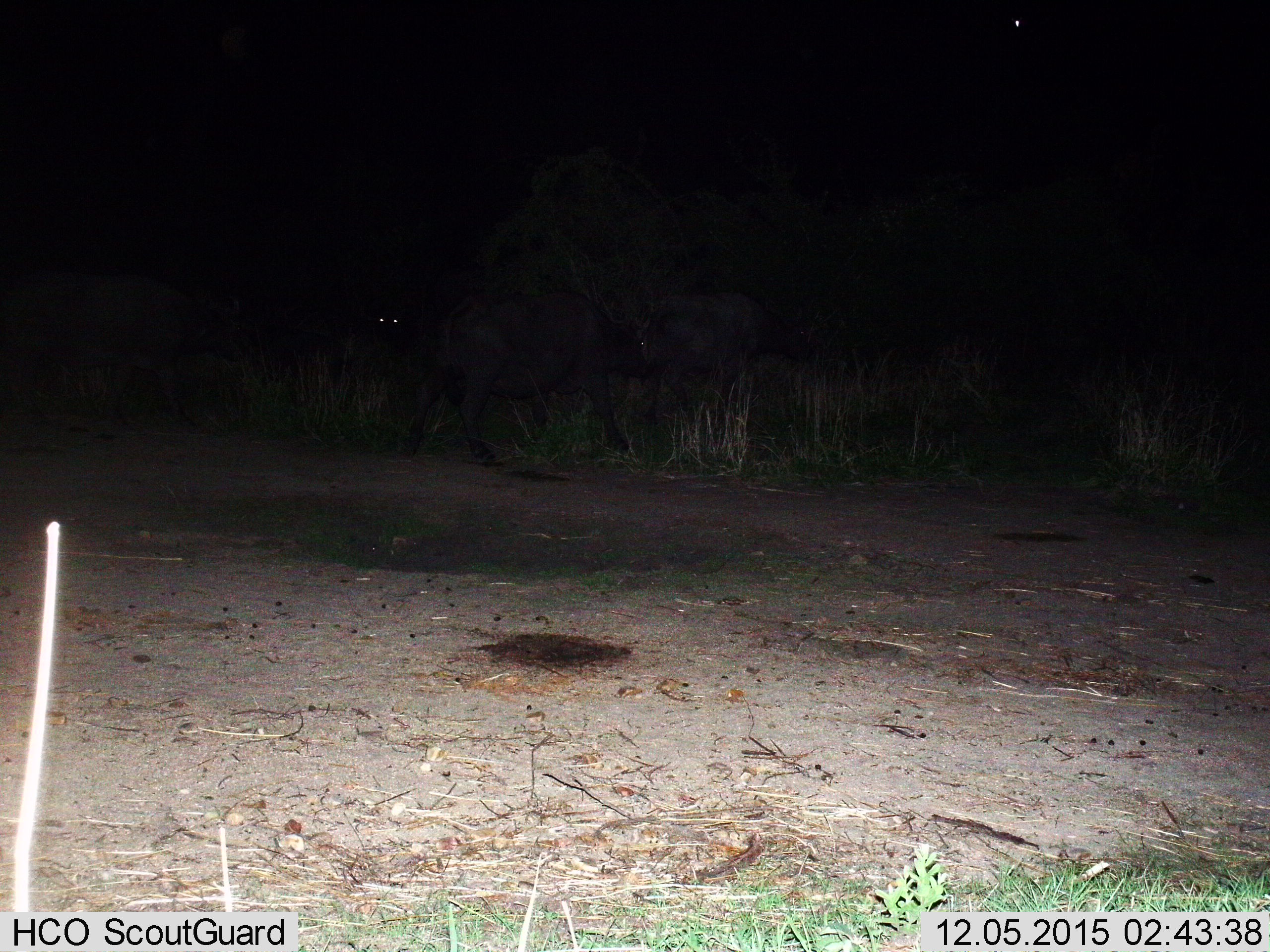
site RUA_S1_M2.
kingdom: Animalia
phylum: Chordata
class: Mammalia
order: Artiodactyla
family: Bovidae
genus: Syncerus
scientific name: Syncerus caffer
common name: african buffalo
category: buffalo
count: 3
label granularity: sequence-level